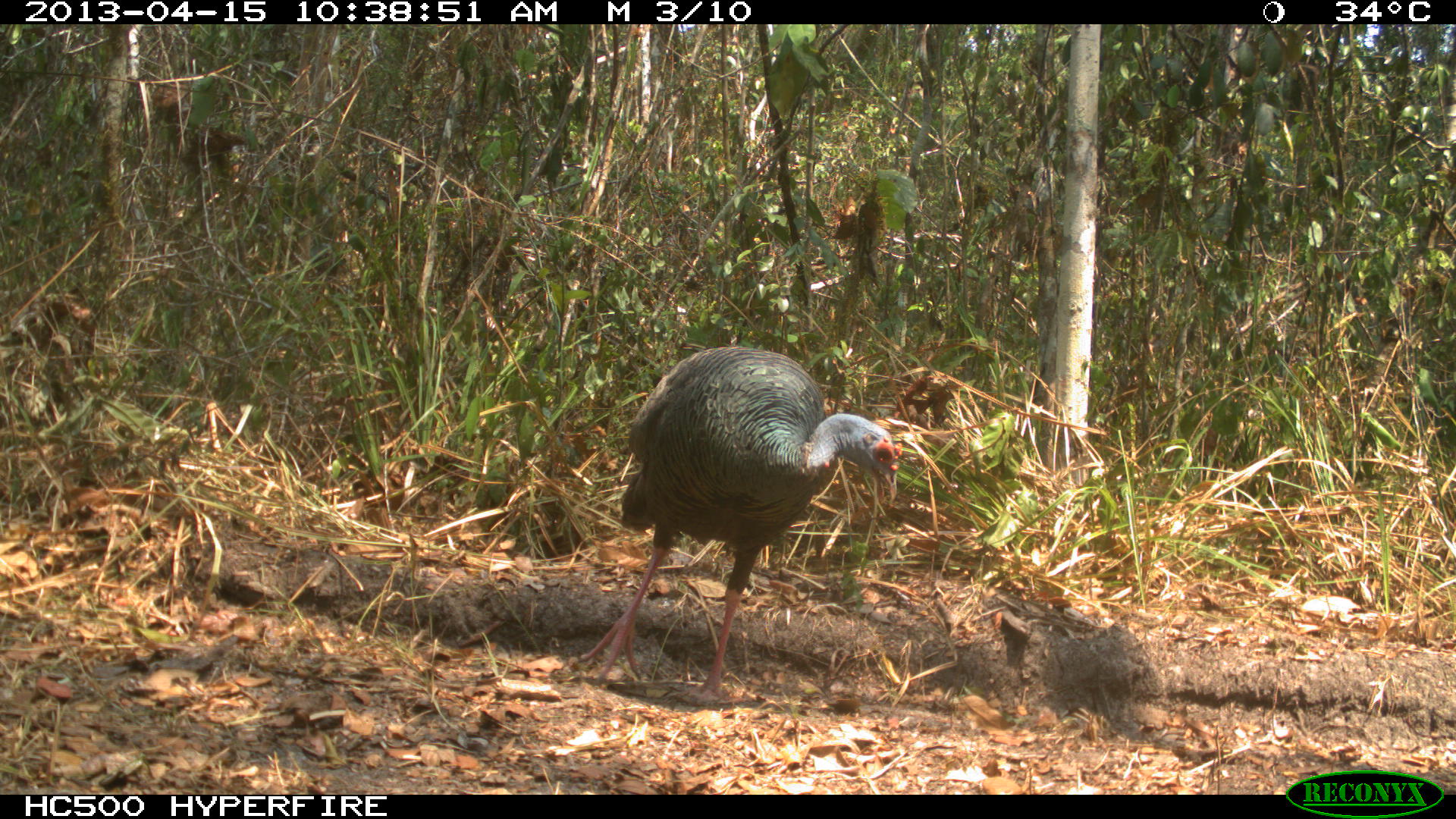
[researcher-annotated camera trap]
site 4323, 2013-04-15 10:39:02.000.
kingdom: Animalia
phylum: Chordata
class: Aves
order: Galliformes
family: Phasianidae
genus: Meleagris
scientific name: Meleagris ocellata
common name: ocellated turkey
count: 1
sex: female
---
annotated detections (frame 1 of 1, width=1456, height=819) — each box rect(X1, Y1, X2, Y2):
meleagris ocellata: rect(578, 345, 900, 703)